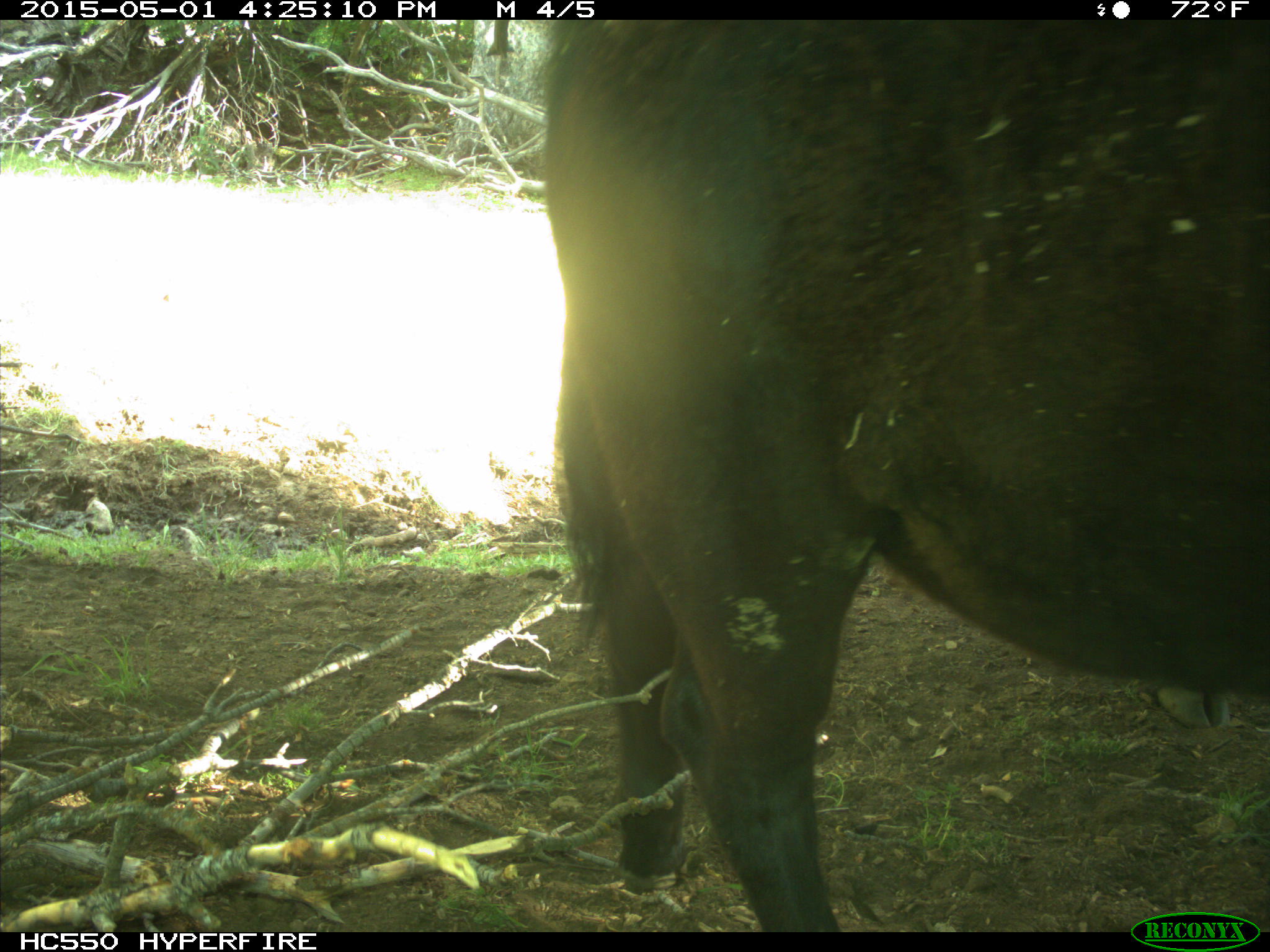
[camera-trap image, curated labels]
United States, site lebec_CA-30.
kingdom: Animalia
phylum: Chordata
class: Mammalia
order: Artiodactyla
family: Bovidae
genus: Bos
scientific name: Bos taurus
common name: domestic cow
Bos taurus (domestic cow).